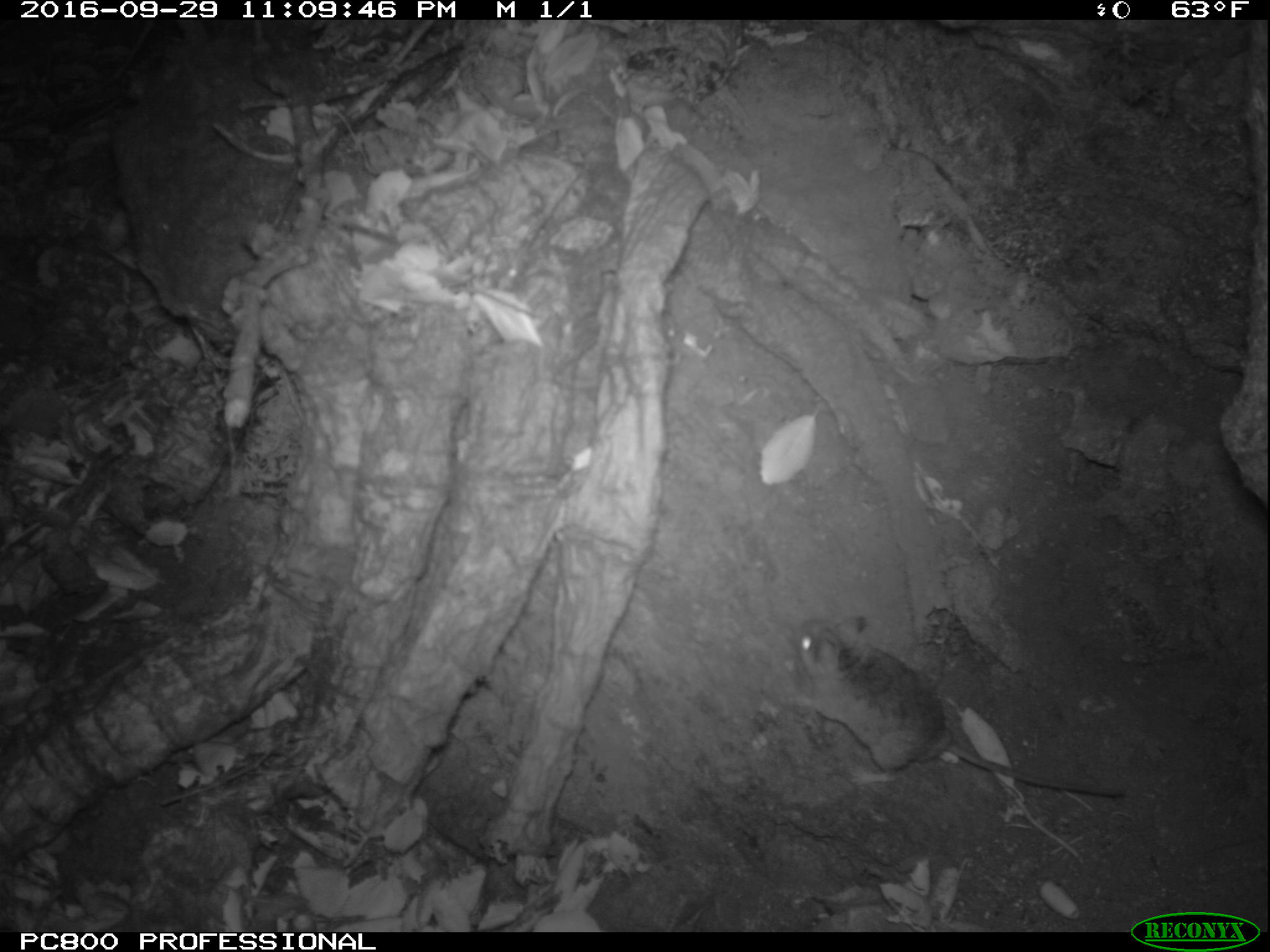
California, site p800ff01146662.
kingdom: Animalia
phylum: Chordata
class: Mammalia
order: Rodentia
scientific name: Rodentia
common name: rodent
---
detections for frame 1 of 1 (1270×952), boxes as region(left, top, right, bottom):
rodent: region(778, 615, 1129, 800)